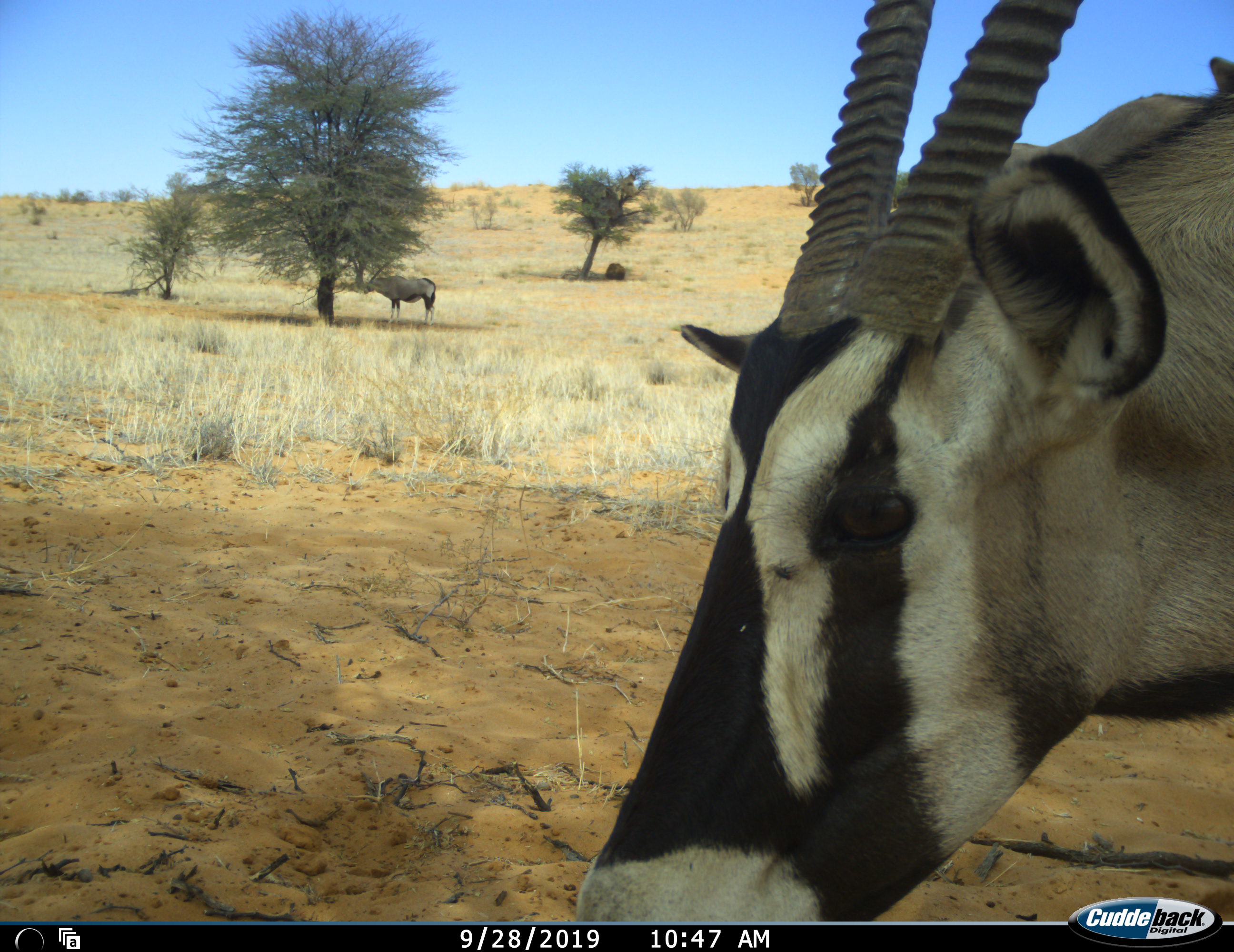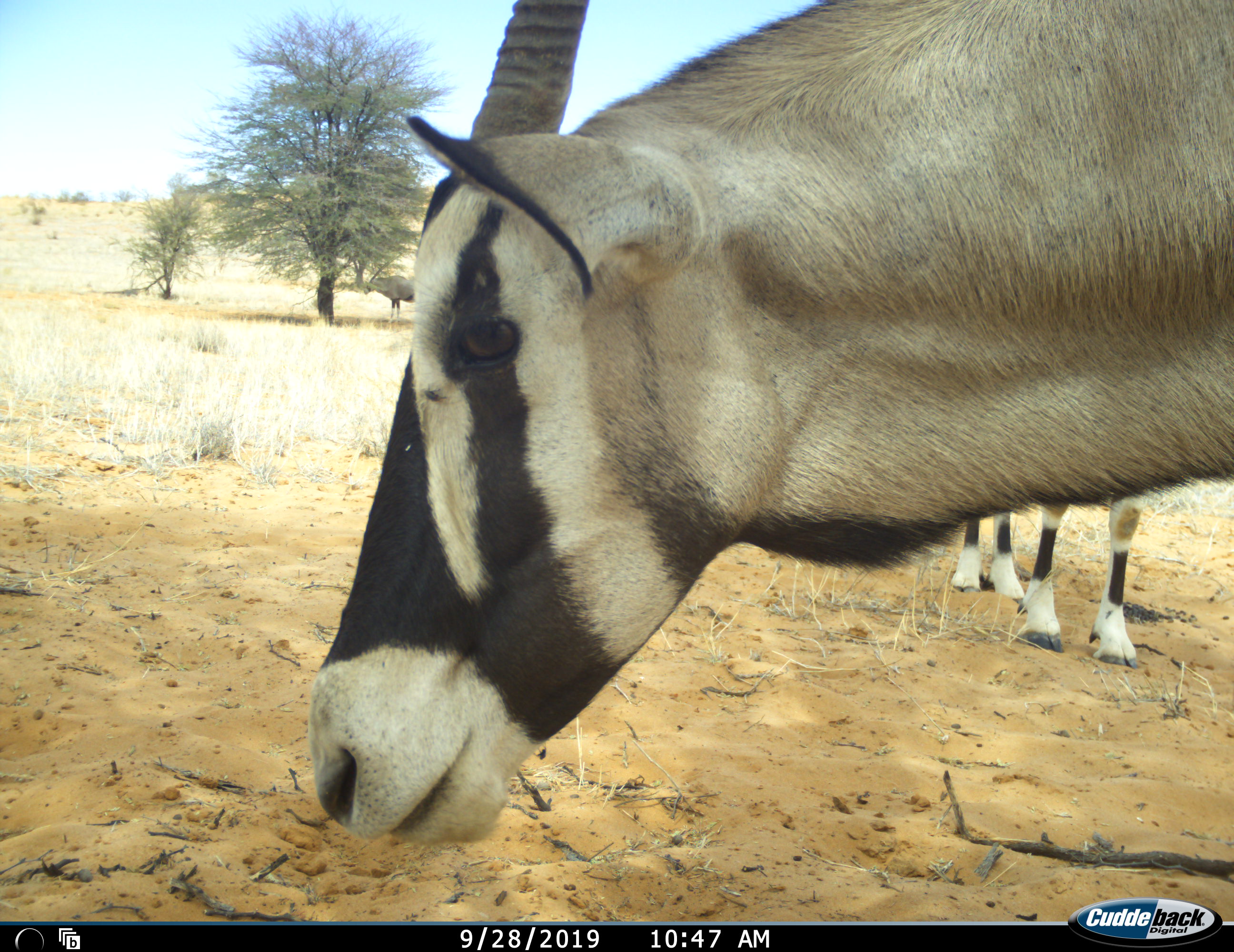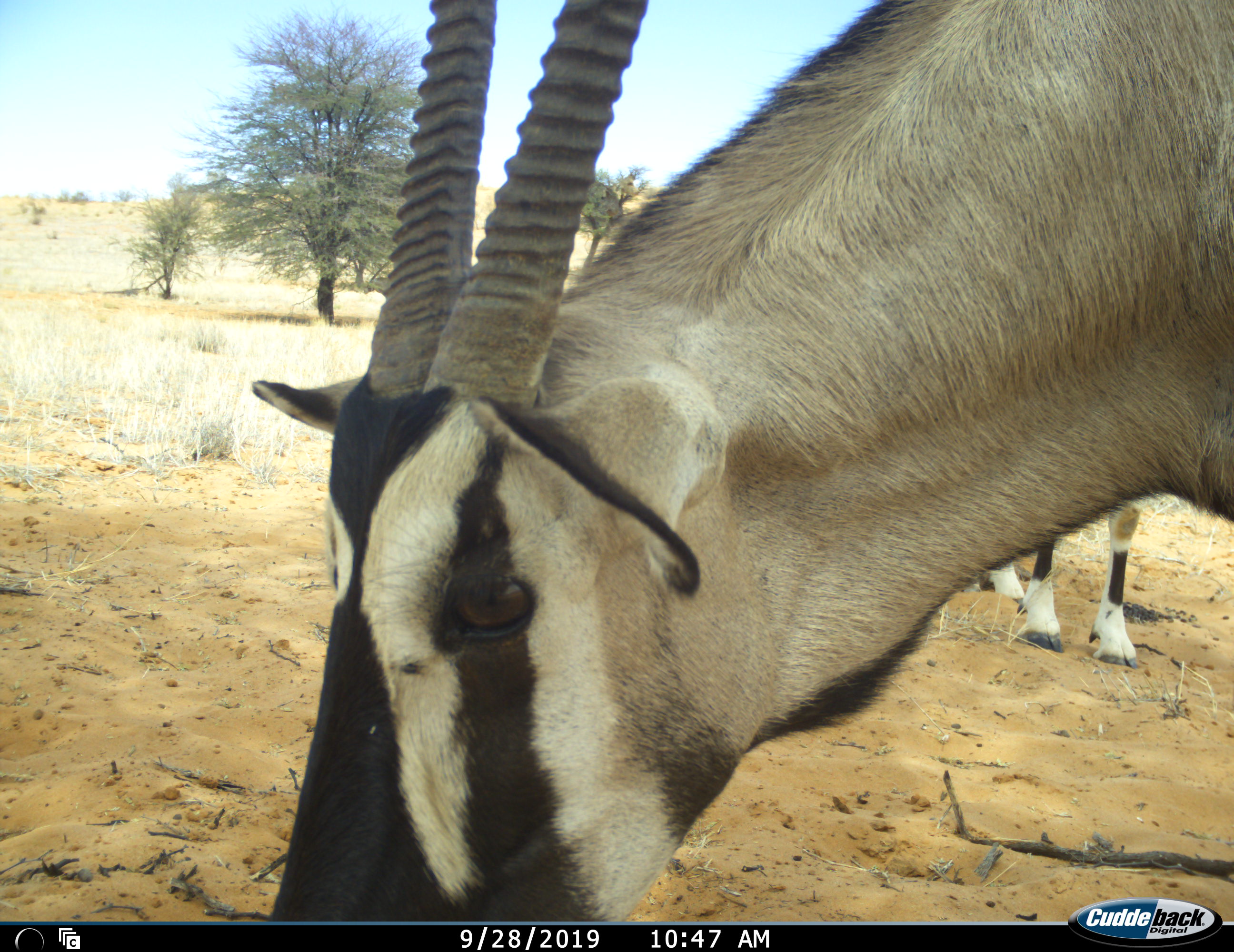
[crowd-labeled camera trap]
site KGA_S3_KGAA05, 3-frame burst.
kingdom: Animalia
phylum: Chordata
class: Mammalia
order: Artiodactyla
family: Bovidae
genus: Oryx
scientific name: Oryx gazella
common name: gemsbok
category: oryx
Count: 3.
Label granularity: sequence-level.